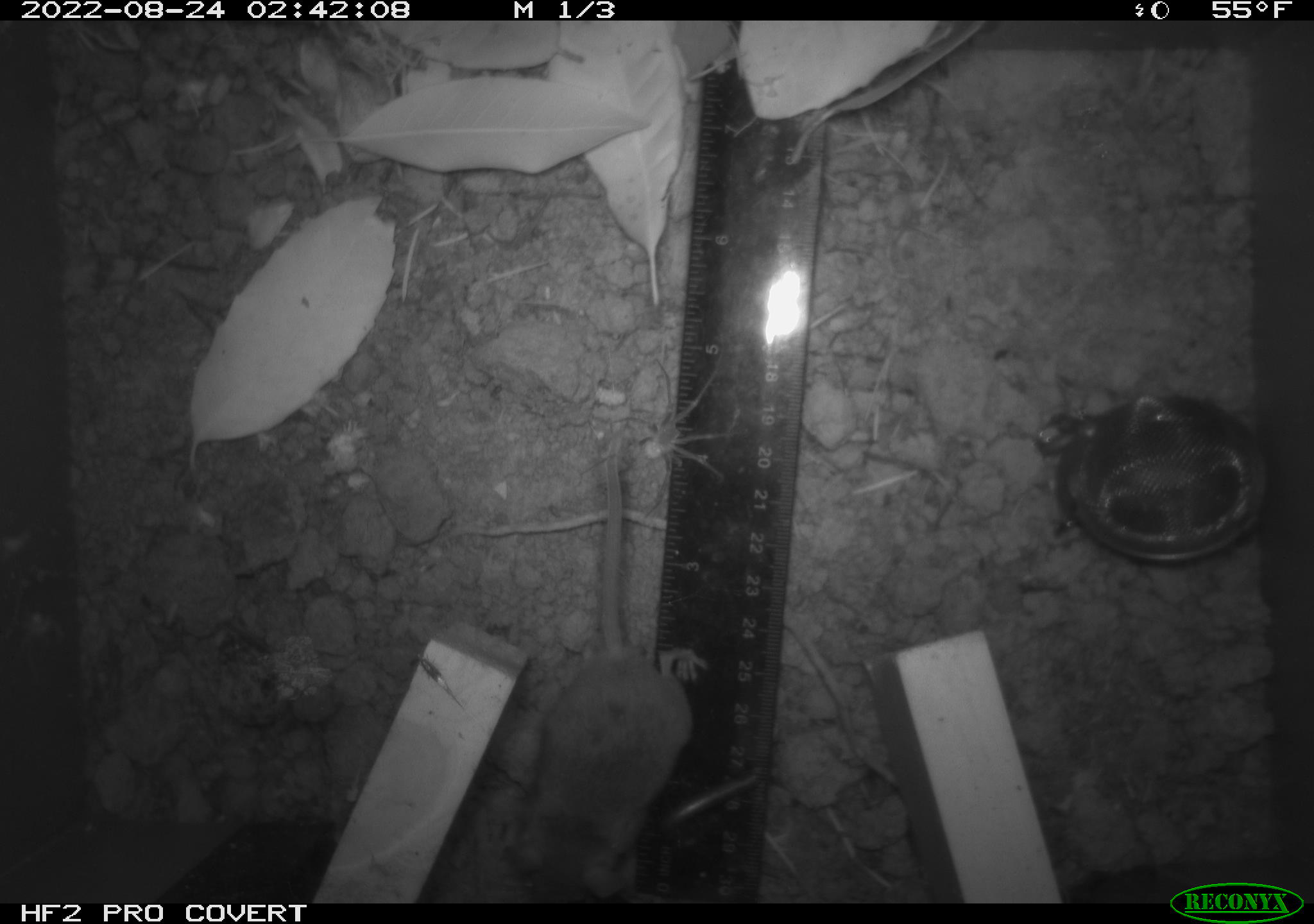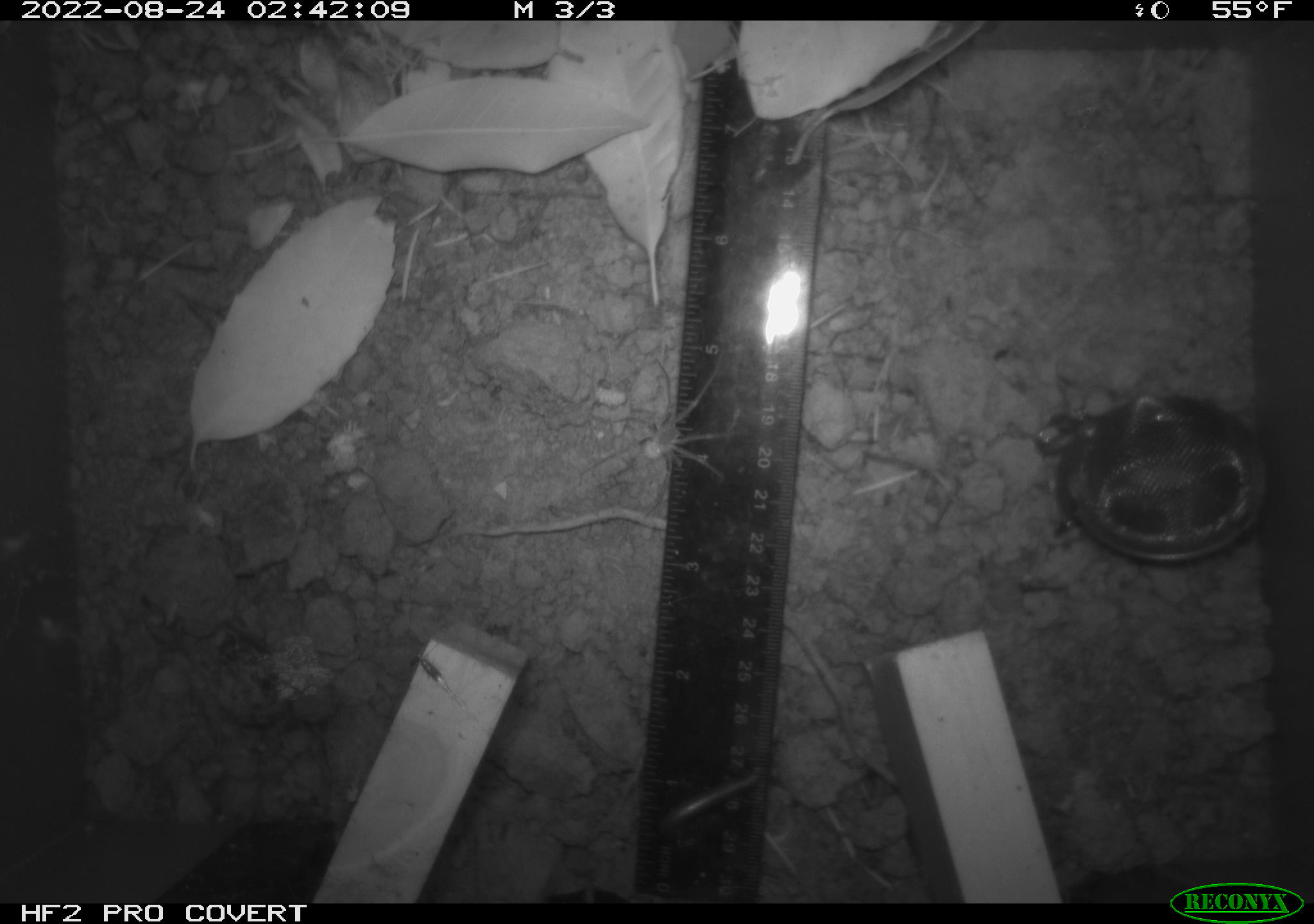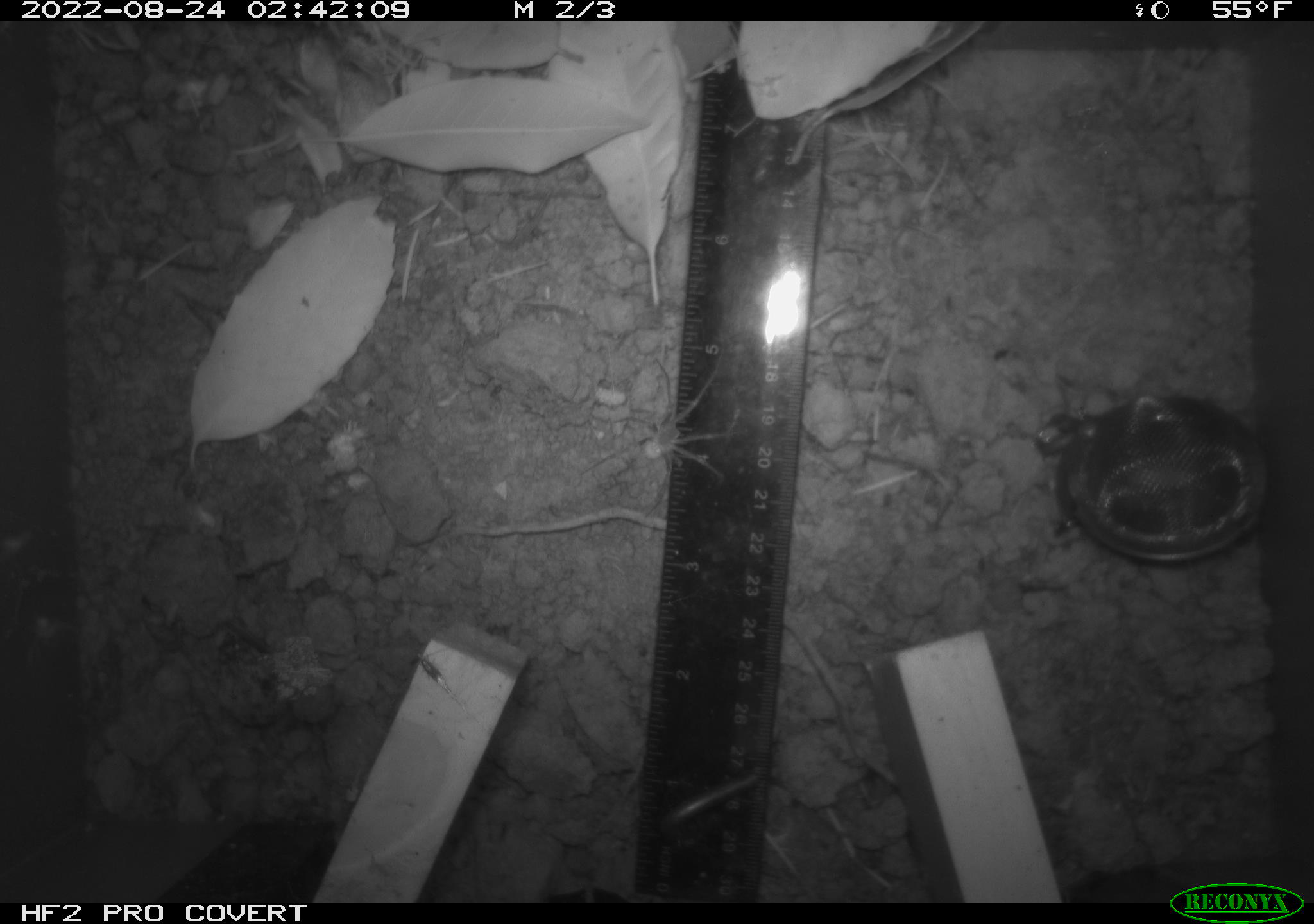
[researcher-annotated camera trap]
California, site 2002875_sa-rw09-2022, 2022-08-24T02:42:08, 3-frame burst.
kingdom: Animalia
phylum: Arthropoda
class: Arachnida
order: Araneae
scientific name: Araneae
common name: spider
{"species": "spider (Araneae)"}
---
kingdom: Animalia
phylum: Chordata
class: Mammalia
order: Rodentia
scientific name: Rodentia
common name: rodent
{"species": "rodent (Rodentia)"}